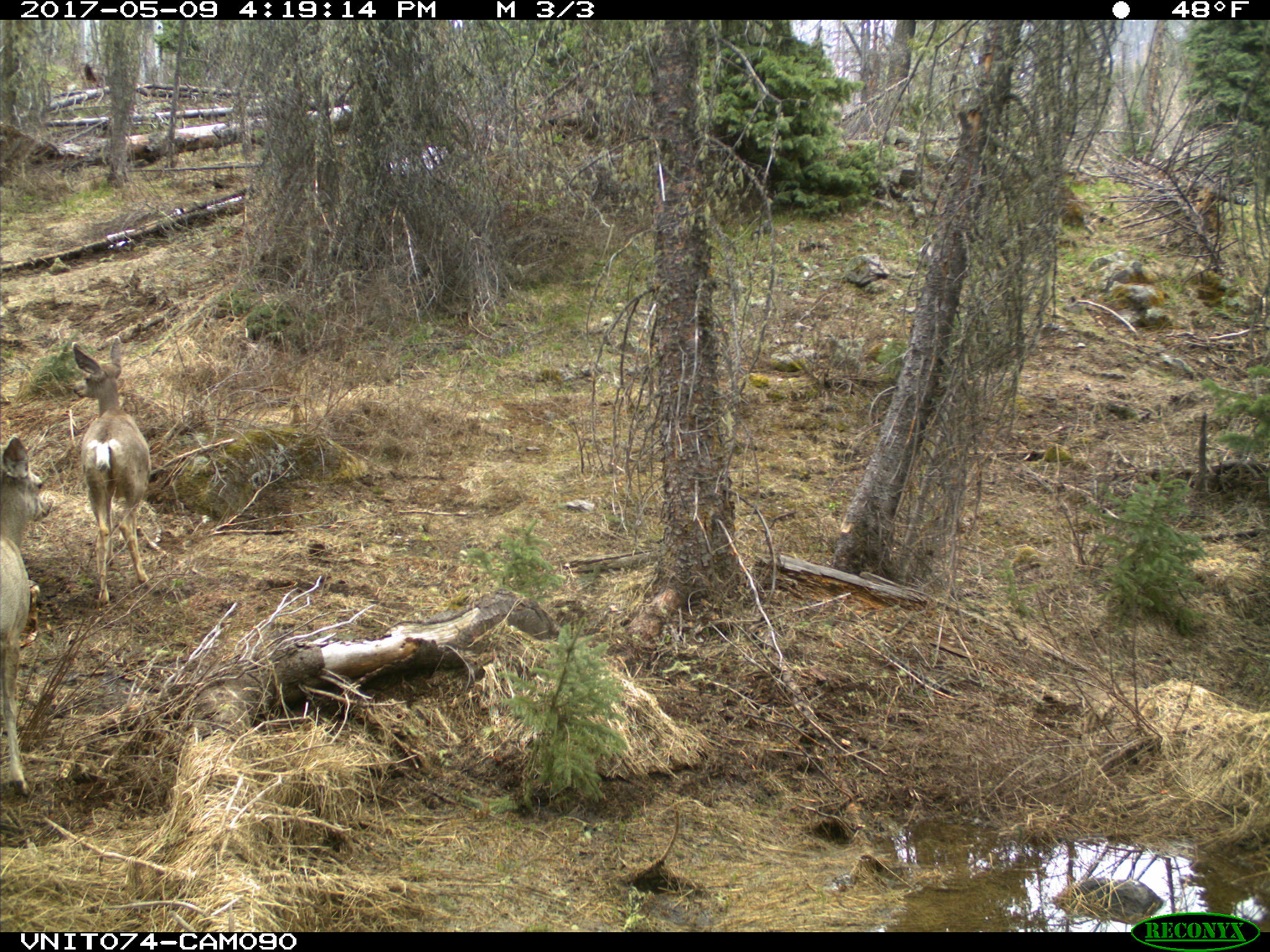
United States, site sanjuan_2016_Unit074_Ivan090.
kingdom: Animalia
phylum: Chordata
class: Mammalia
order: Artiodactyla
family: Cervidae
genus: Odocoileus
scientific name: Odocoileus hemionus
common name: mule deer